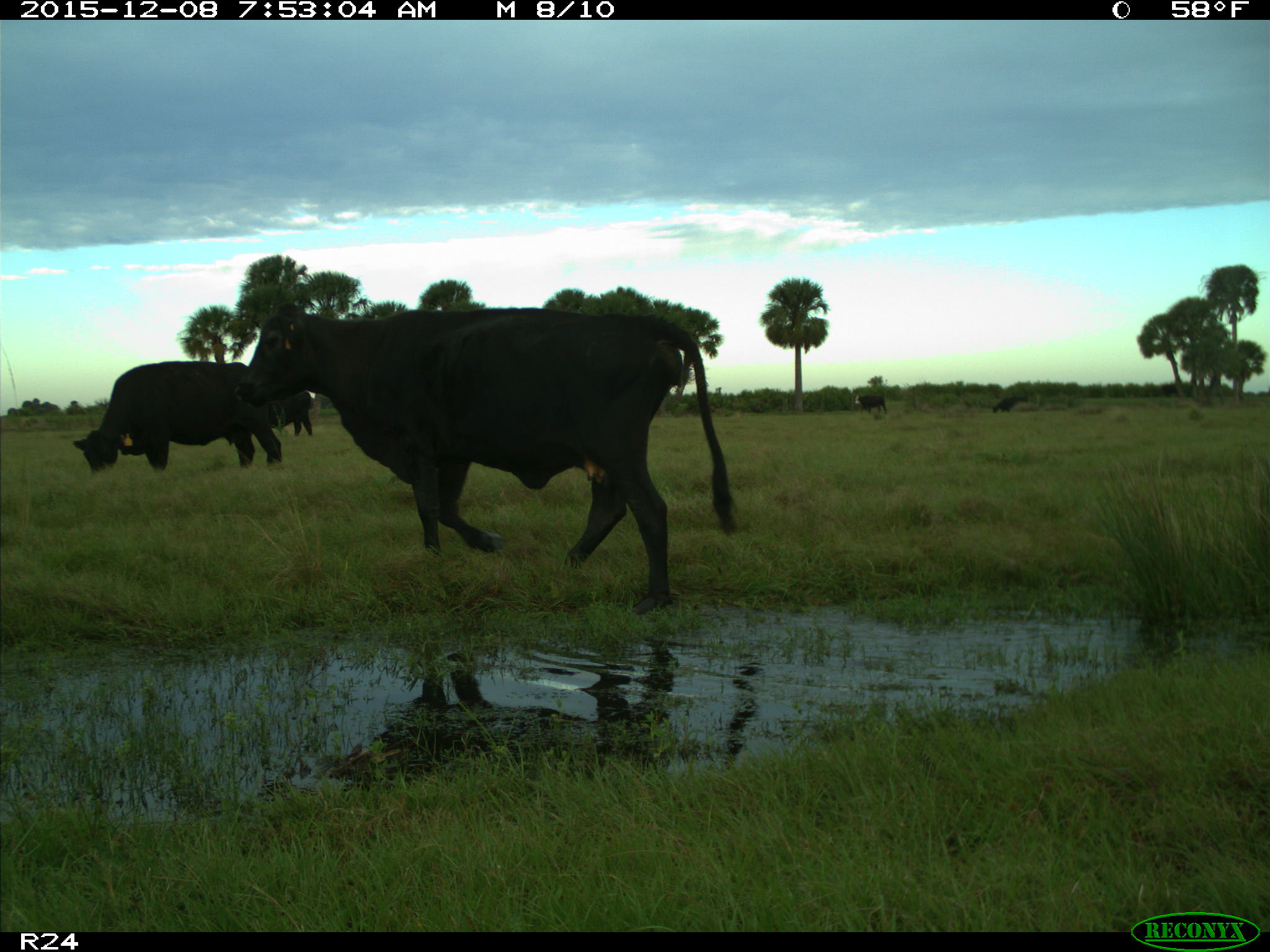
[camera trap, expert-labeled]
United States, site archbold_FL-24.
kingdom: Animalia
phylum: Chordata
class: Mammalia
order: Artiodactyla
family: Bovidae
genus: Bos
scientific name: Bos taurus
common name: domestic cow